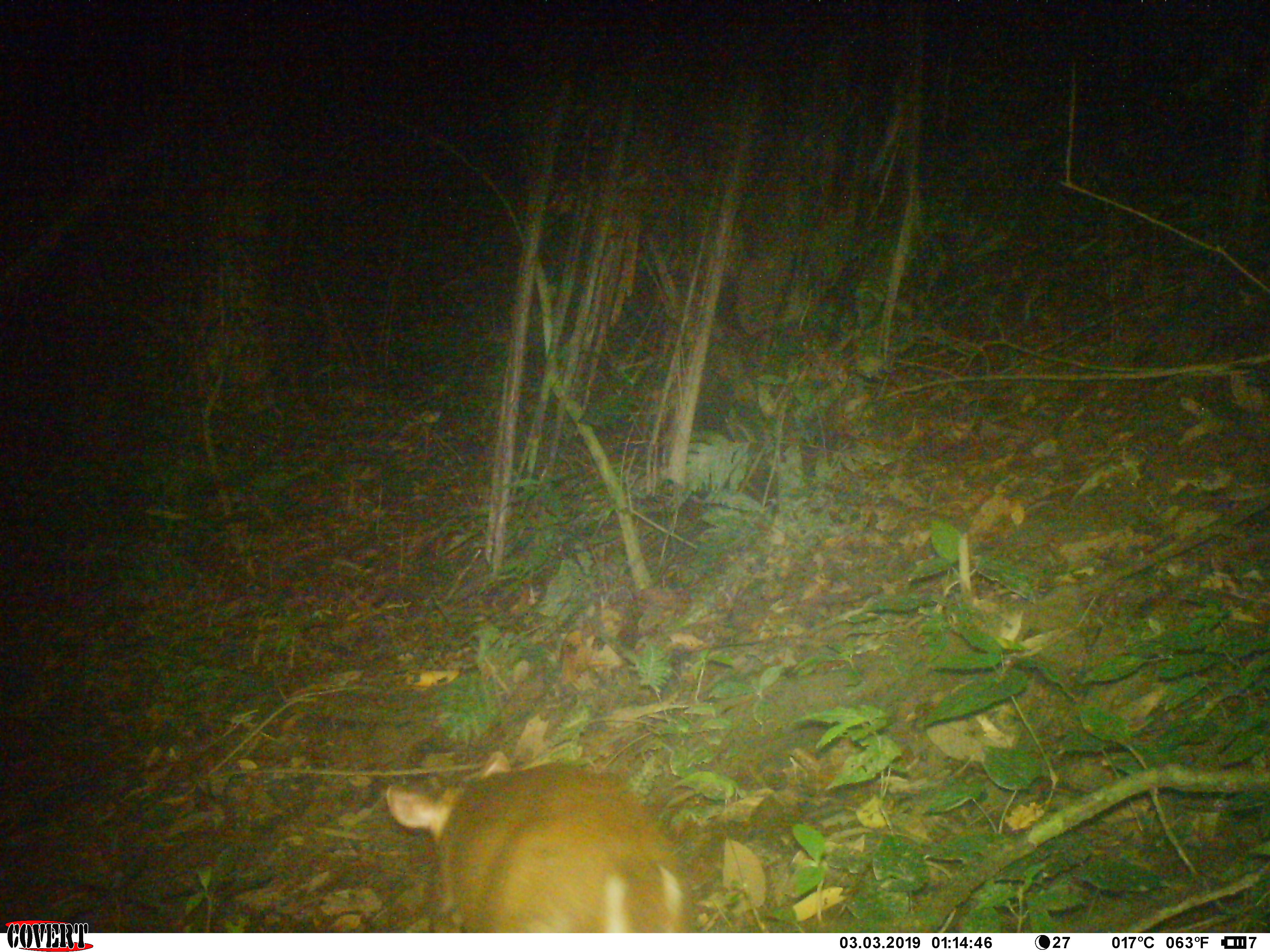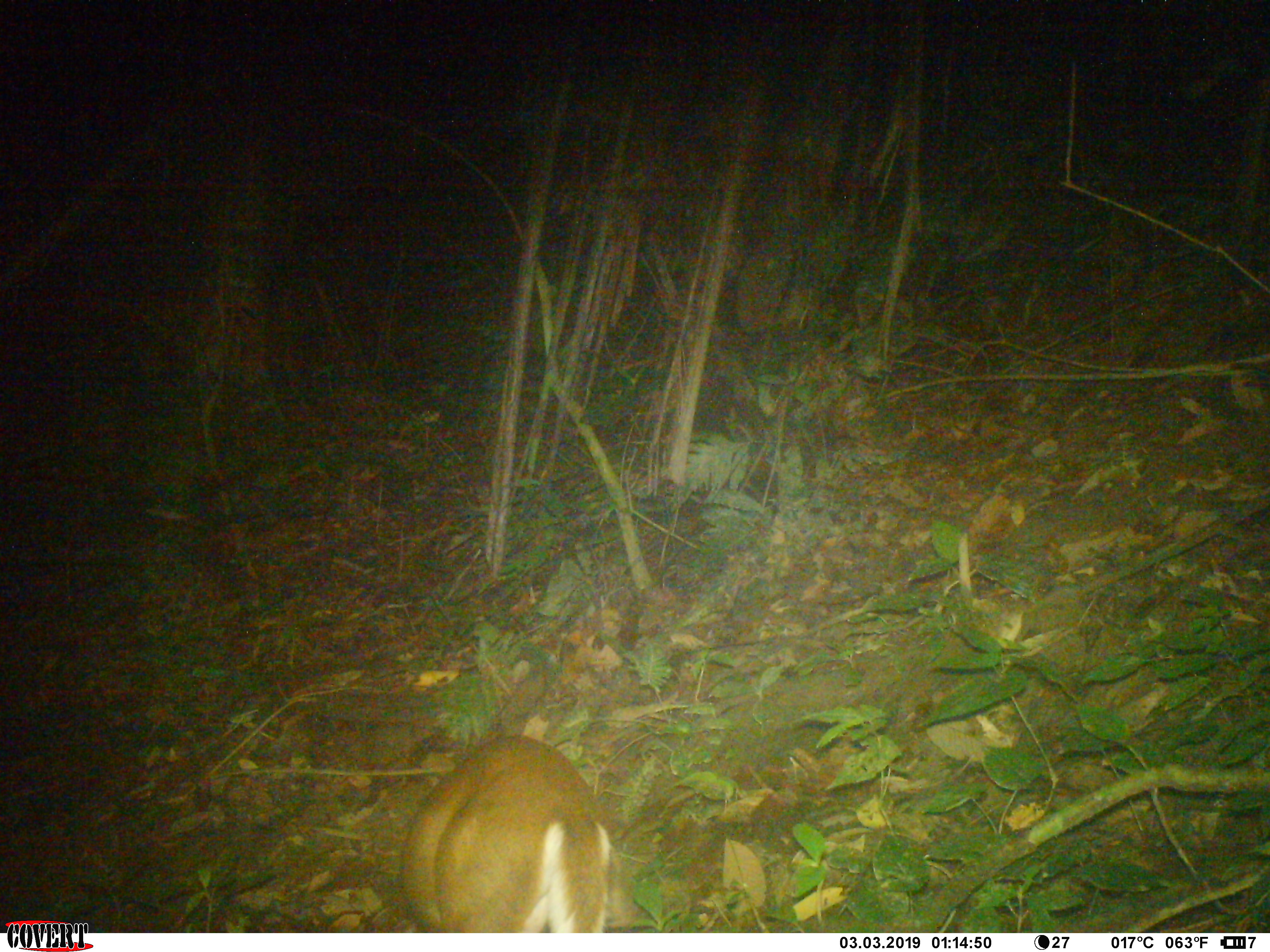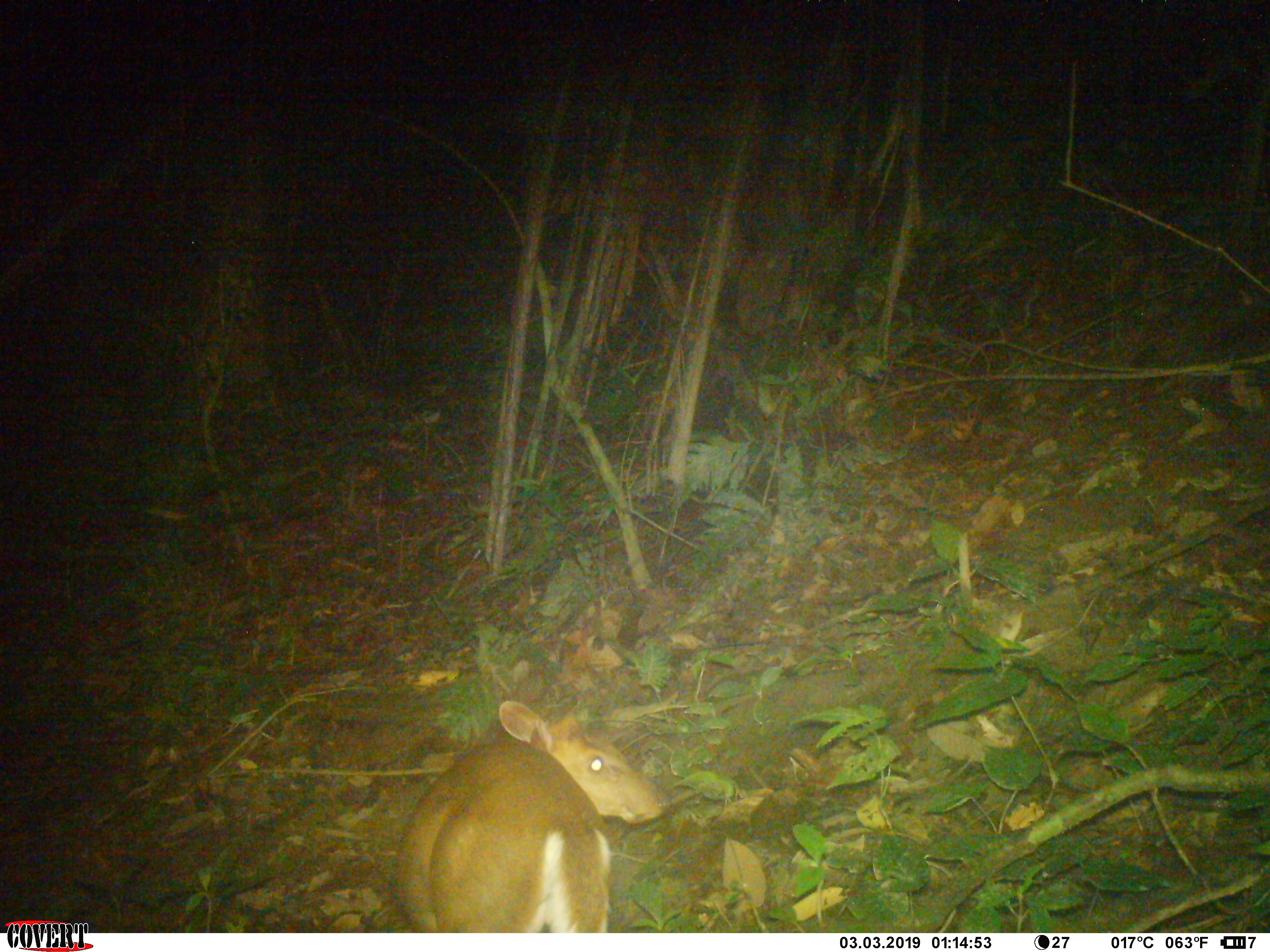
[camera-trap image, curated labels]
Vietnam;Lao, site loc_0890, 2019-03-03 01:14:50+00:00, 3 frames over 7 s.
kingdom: Animalia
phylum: Chordata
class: Mammalia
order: Artiodactyla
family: Cervidae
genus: Muntiacus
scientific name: Muntiacus rooseveltorum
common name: roosevelt's muntjac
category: roosevelts muntjac group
Roosevelts muntjac group (roosevelt's muntjac) (Muntiacus rooseveltorum). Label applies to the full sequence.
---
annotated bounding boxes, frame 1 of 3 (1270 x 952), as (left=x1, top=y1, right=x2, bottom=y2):
roosevelts muntjac group: (left=384, top=749, right=693, bottom=932)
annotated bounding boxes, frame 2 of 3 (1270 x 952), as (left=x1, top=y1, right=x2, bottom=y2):
roosevelts muntjac group: (left=395, top=730, right=628, bottom=932)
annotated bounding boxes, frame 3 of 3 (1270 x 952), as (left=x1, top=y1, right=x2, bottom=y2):
roosevelts muntjac group: (left=392, top=698, right=673, bottom=933)